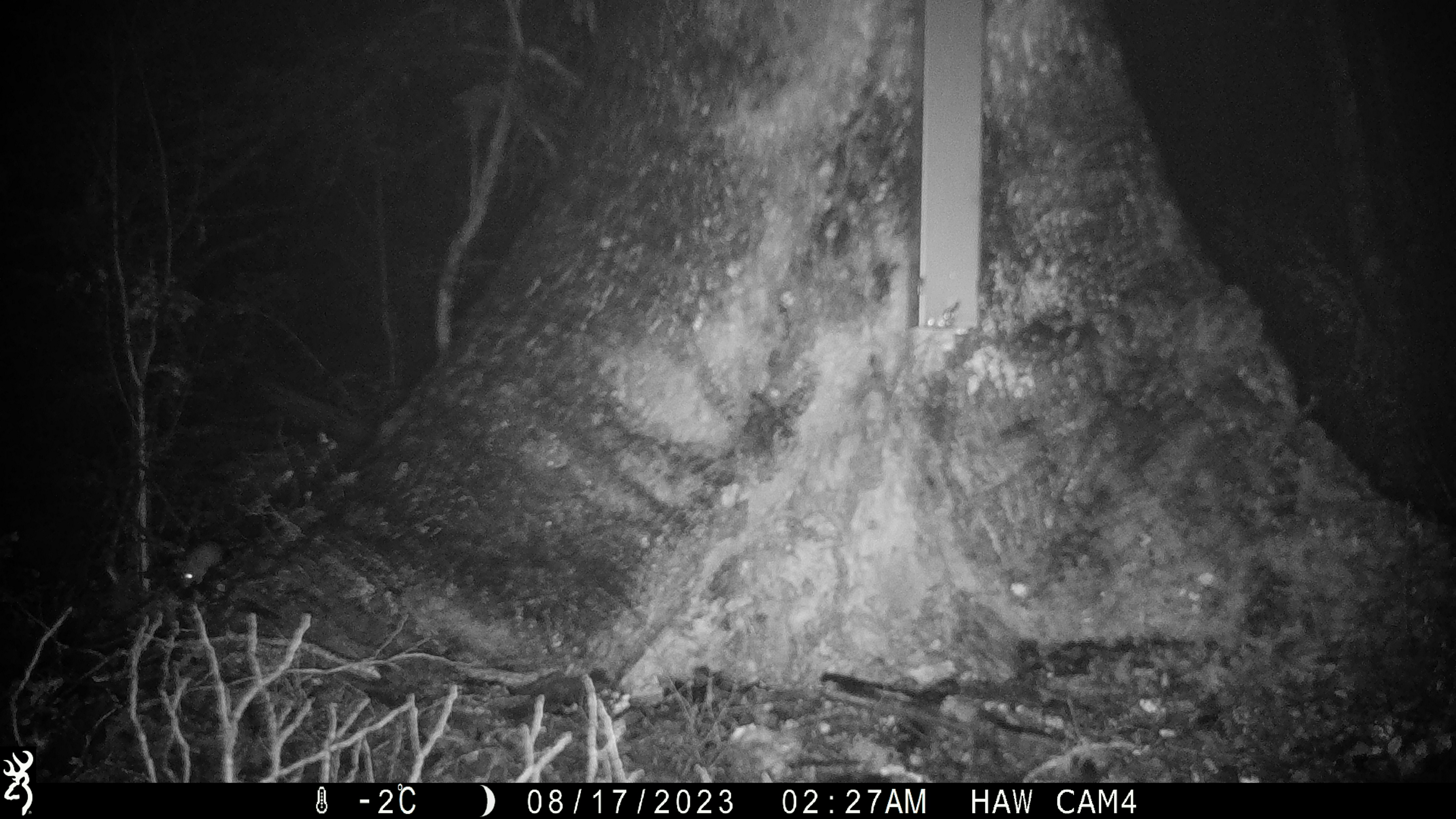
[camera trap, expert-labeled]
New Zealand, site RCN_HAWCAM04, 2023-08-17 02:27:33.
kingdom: Animalia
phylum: Chordata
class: Mammalia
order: Rodentia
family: Muridae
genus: Mus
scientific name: Mus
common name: mouse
Mouse (Mus).